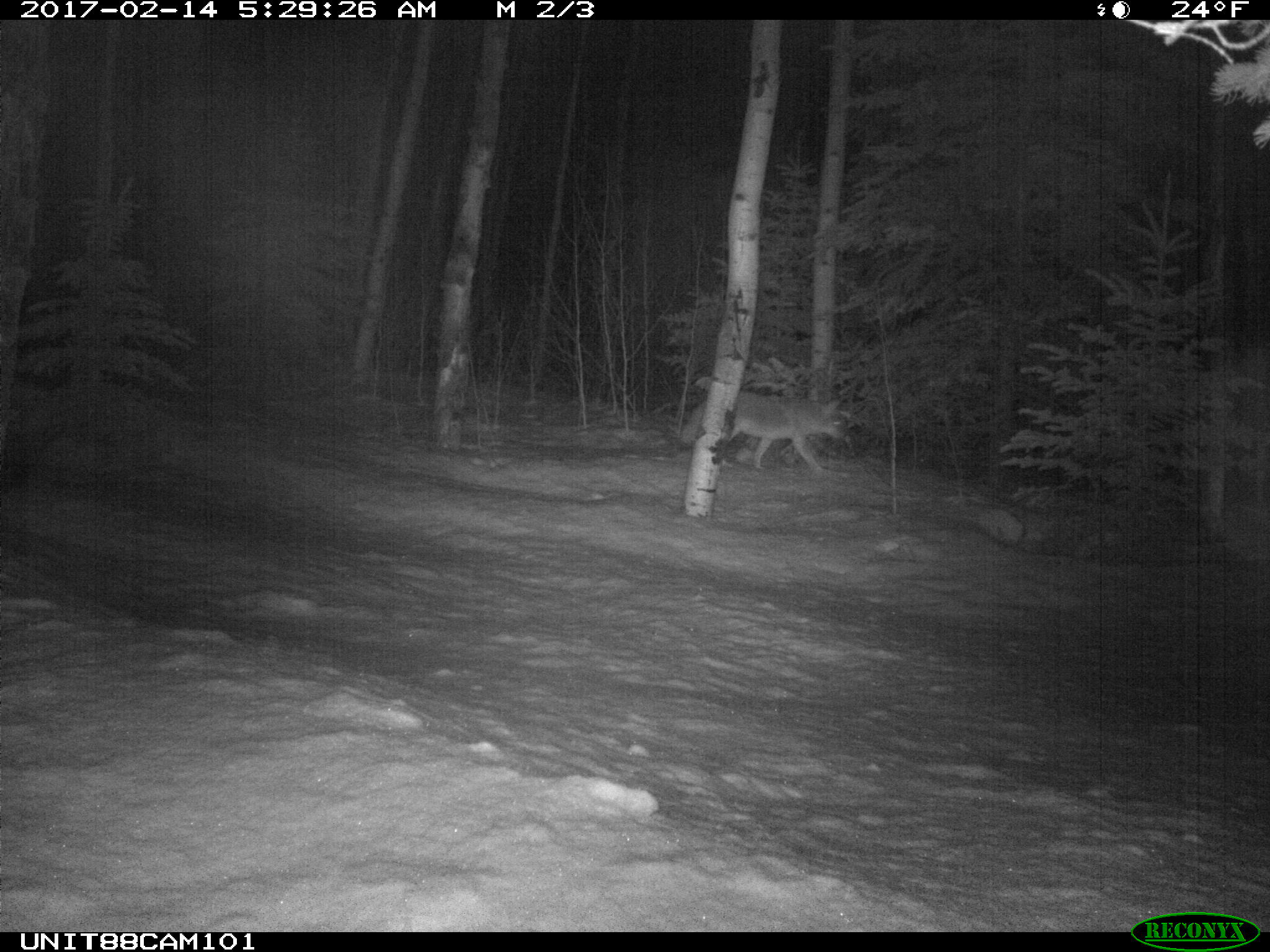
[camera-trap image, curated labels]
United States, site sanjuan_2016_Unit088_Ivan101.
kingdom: Animalia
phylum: Chordata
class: Mammalia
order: Carnivora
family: Canidae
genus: Canis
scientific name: Canis latrans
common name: coyote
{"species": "Canis latrans (coyote)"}